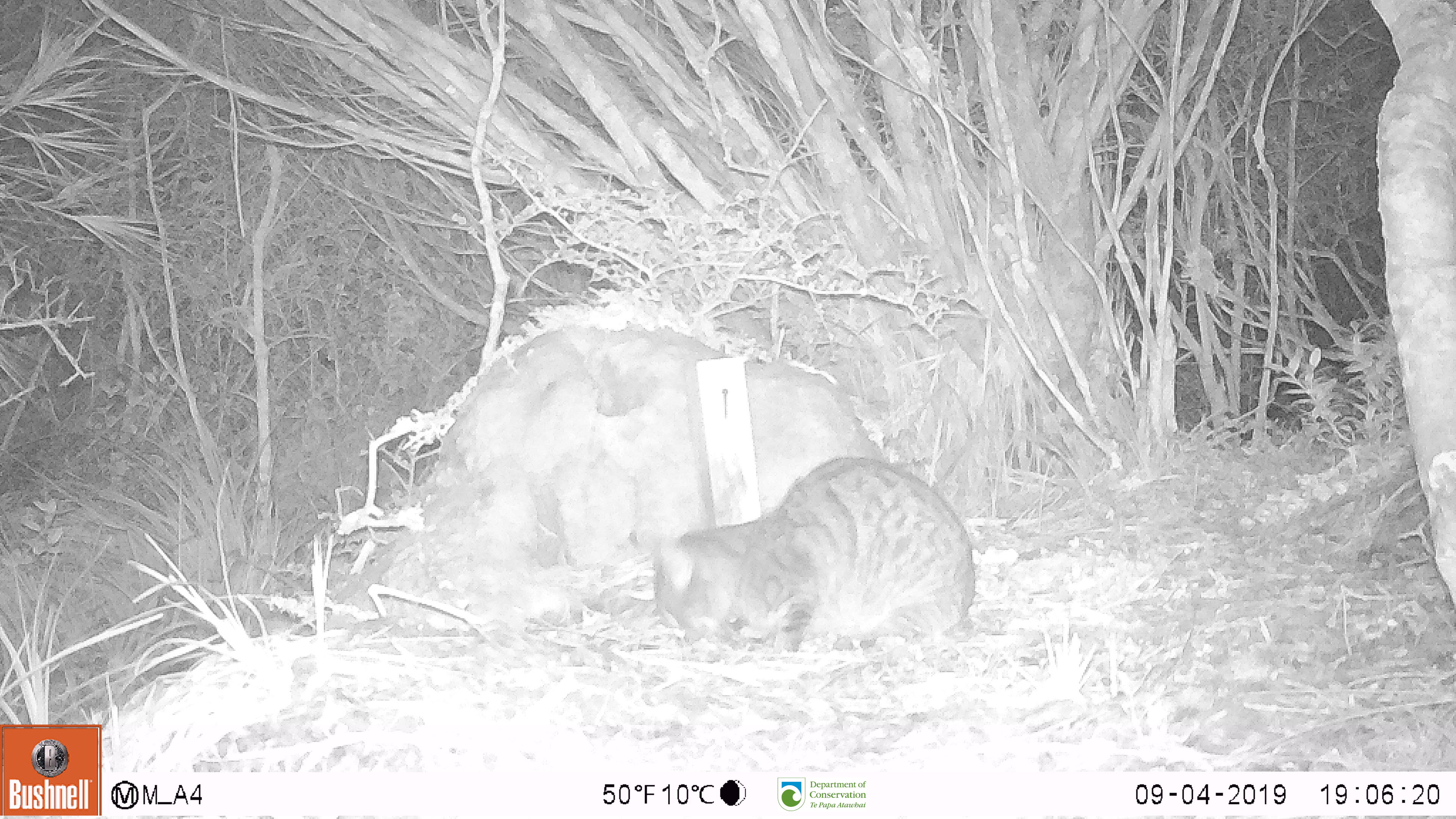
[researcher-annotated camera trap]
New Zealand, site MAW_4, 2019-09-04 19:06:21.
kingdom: Animalia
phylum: Chordata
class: Mammalia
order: Carnivora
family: Felidae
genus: Felis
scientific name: Felis catus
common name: domestic cat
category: cat